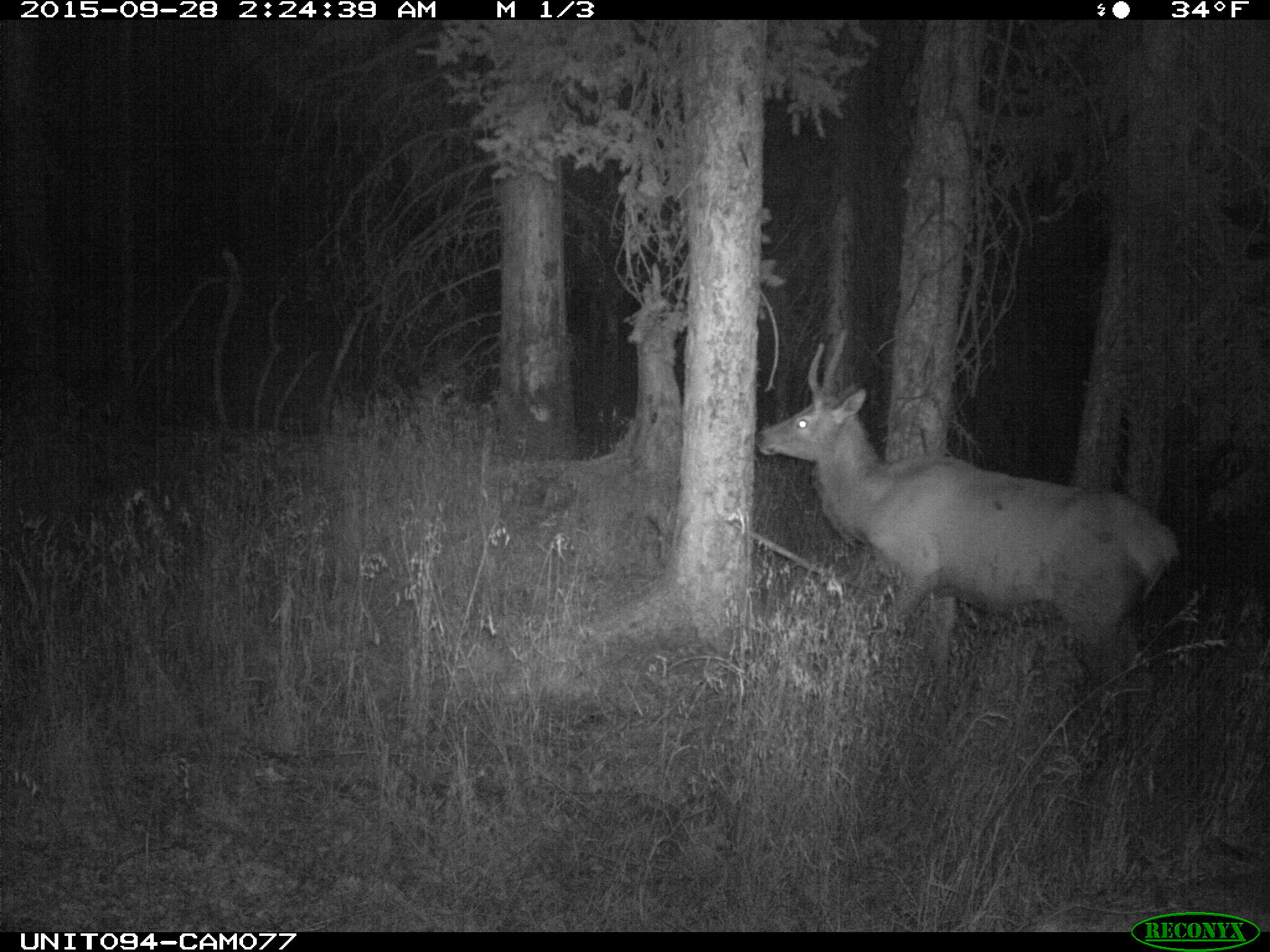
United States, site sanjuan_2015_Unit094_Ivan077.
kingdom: Animalia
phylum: Chordata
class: Mammalia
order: Artiodactyla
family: Cervidae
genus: Cervus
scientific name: Cervus elaphus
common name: red deer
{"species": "Cervus elaphus (red deer)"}